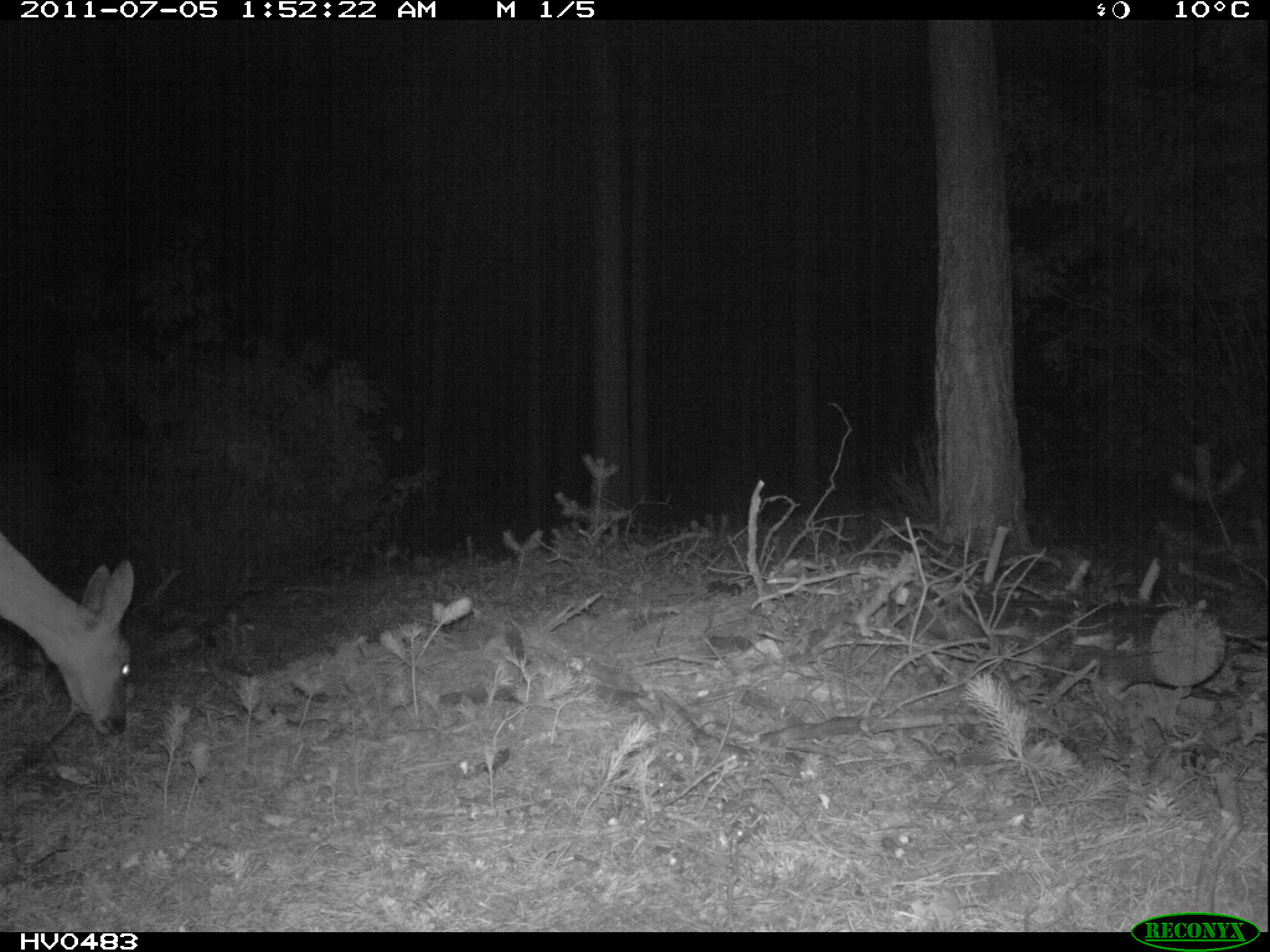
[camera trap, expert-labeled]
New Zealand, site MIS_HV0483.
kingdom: Animalia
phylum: Chordata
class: Mammalia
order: Artiodactyla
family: Cervidae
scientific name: Cervidae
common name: deer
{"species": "deer (Cervidae)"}